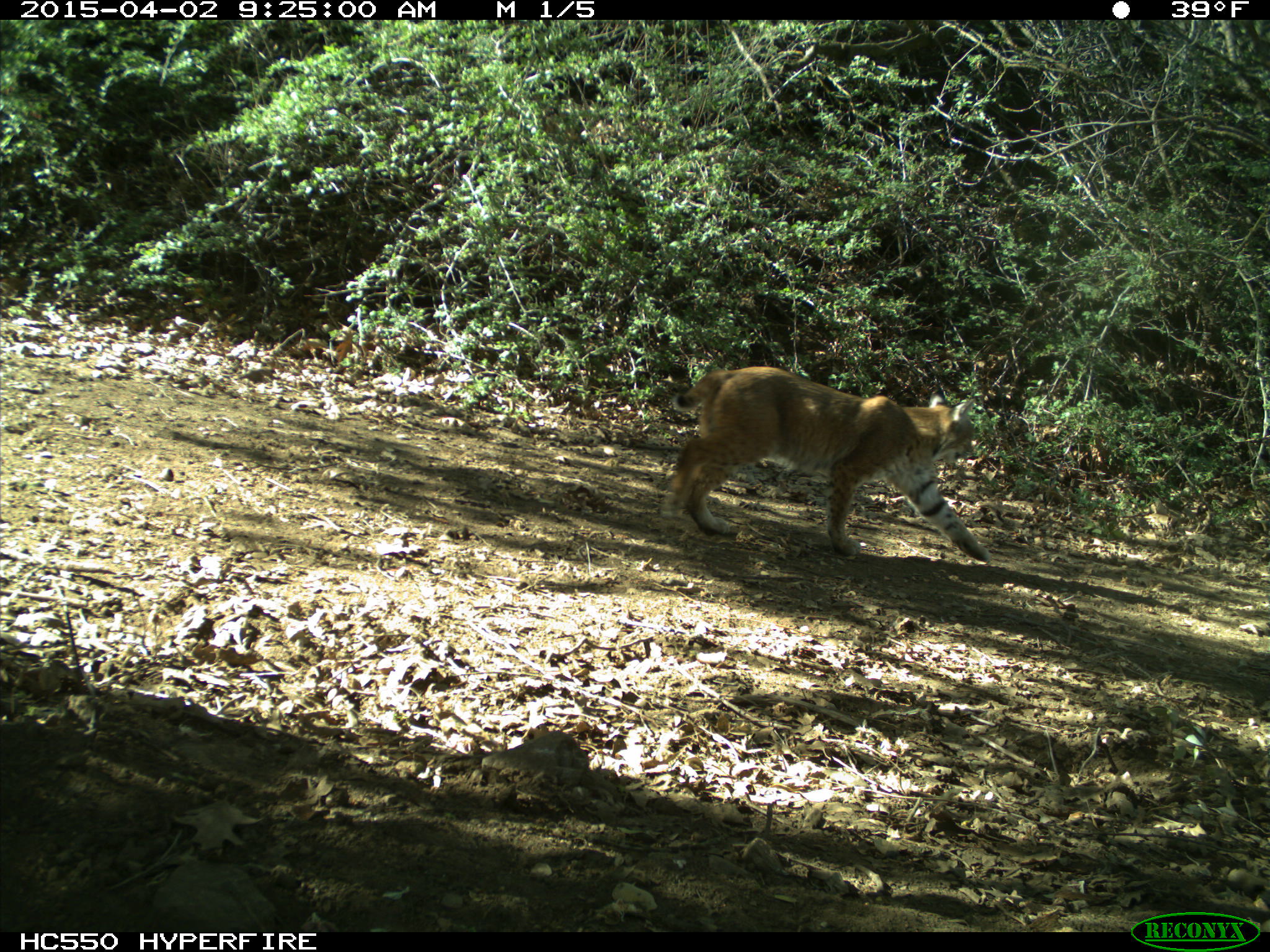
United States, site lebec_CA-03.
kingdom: Animalia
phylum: Chordata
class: Mammalia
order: Carnivora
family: Felidae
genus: Lynx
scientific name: Lynx rufus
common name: bobcat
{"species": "Lynx rufus (bobcat)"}